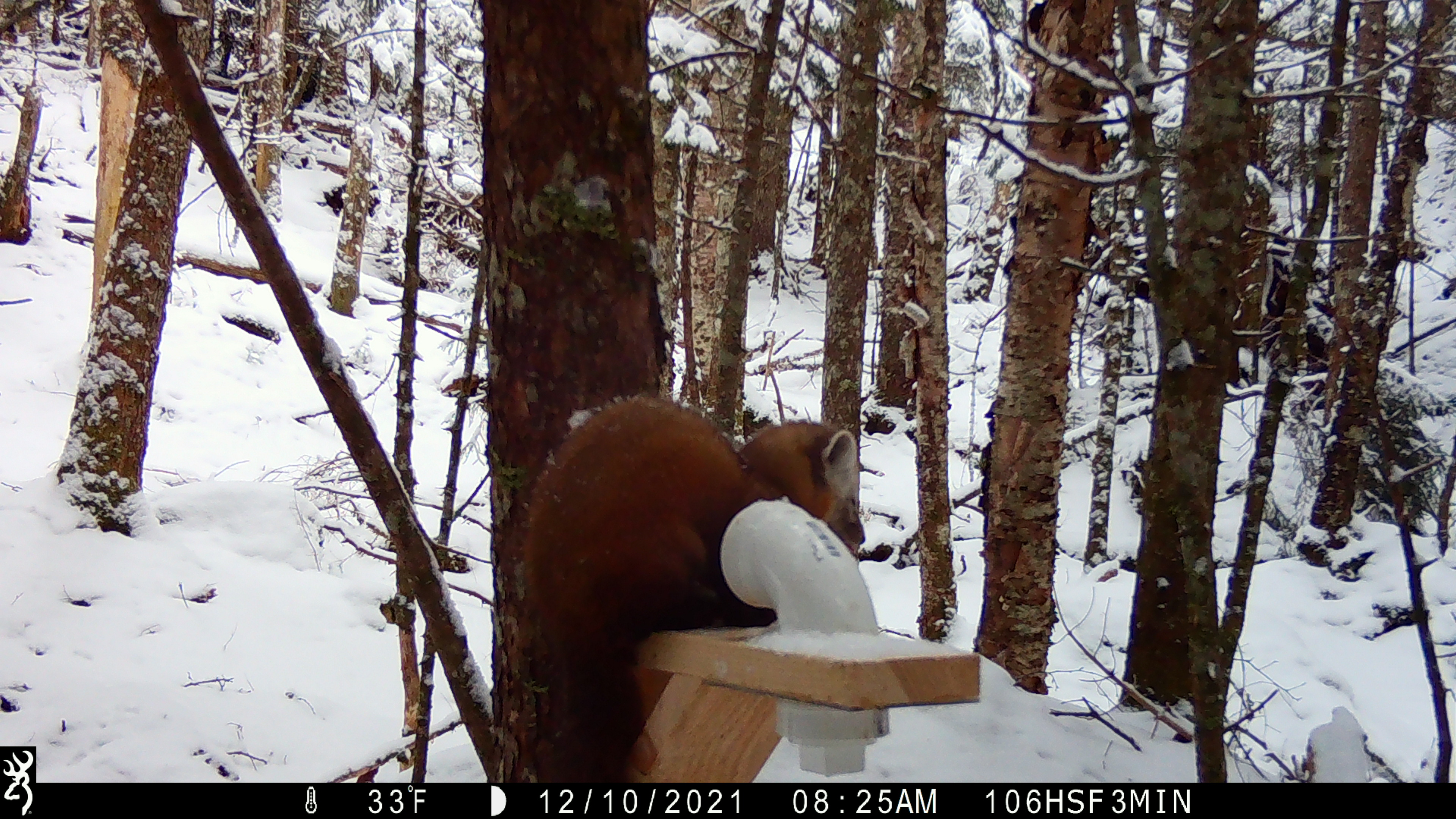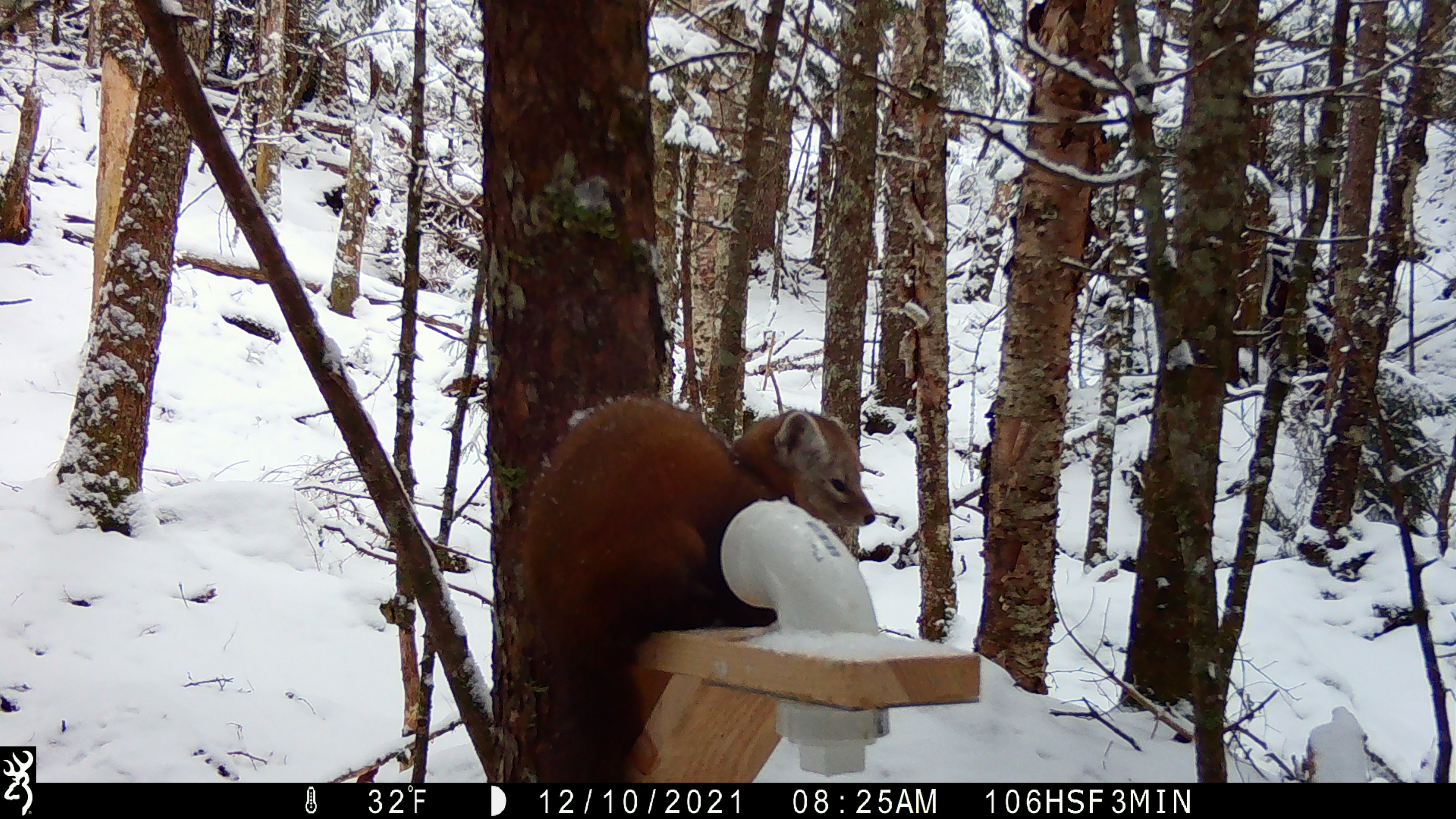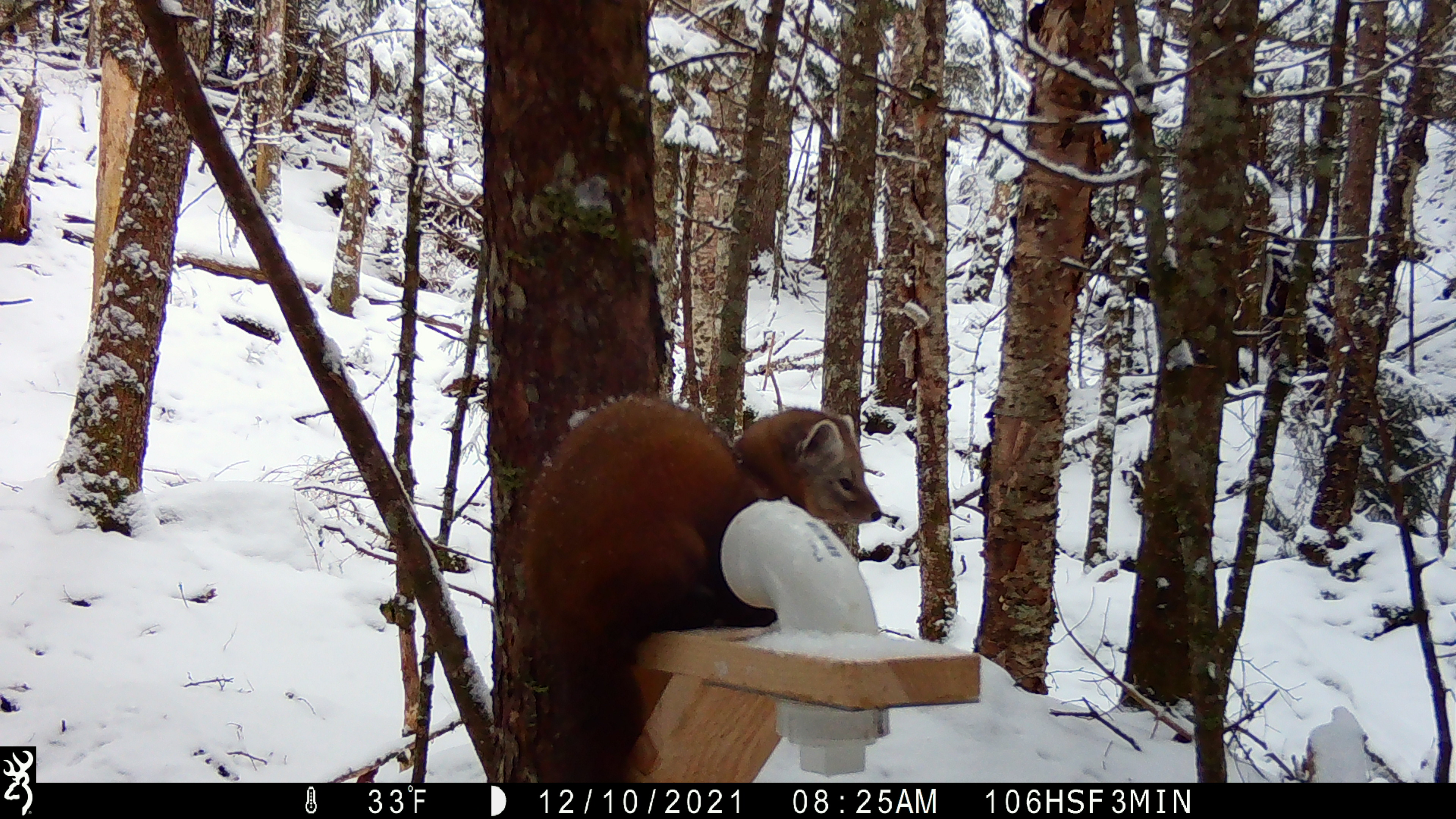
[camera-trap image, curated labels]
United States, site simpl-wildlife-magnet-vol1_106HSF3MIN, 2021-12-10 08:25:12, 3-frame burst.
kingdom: Animalia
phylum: Chordata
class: Mammalia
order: Carnivora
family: Mustelidae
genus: Martes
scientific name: Martes americana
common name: american marten